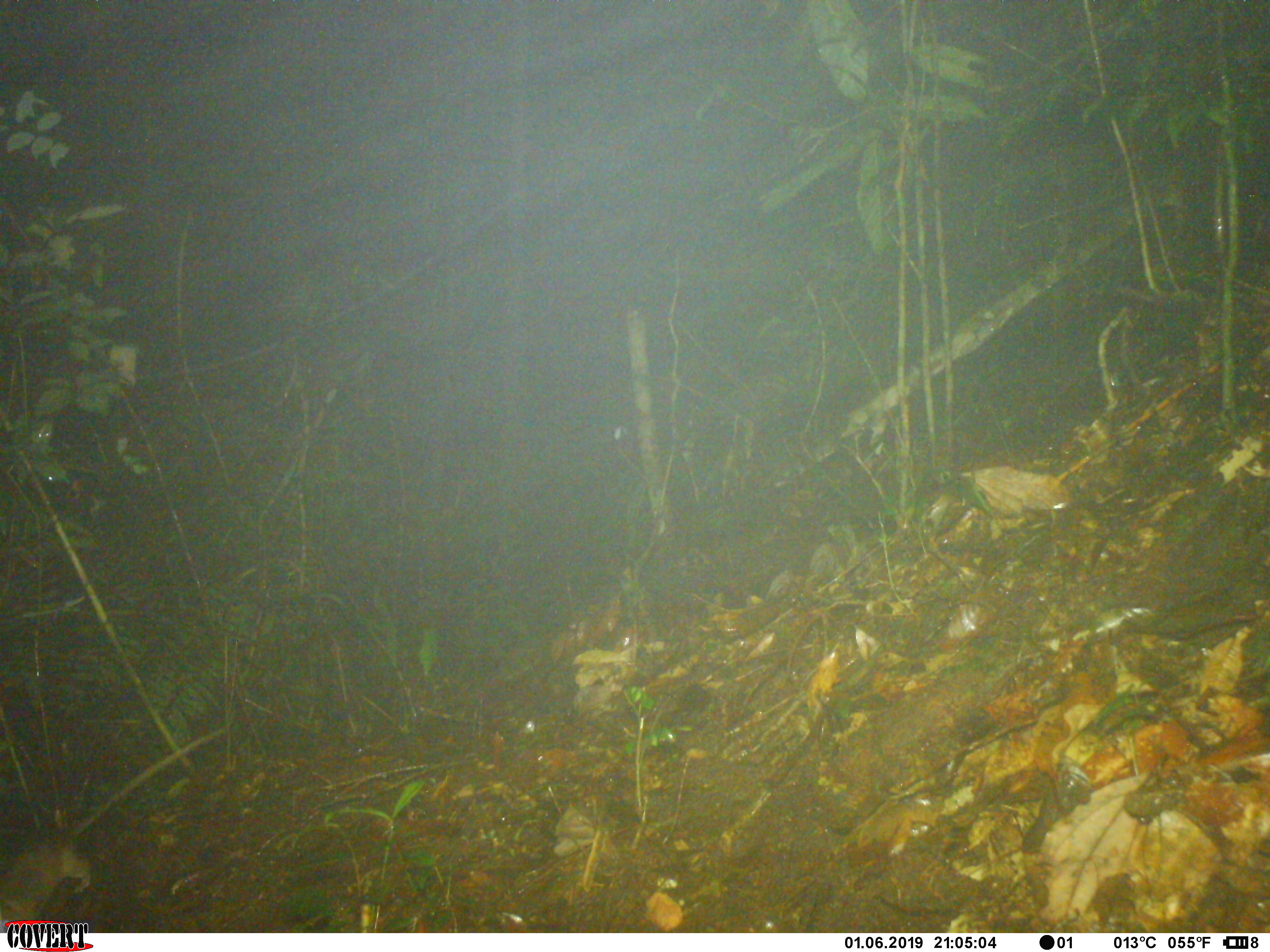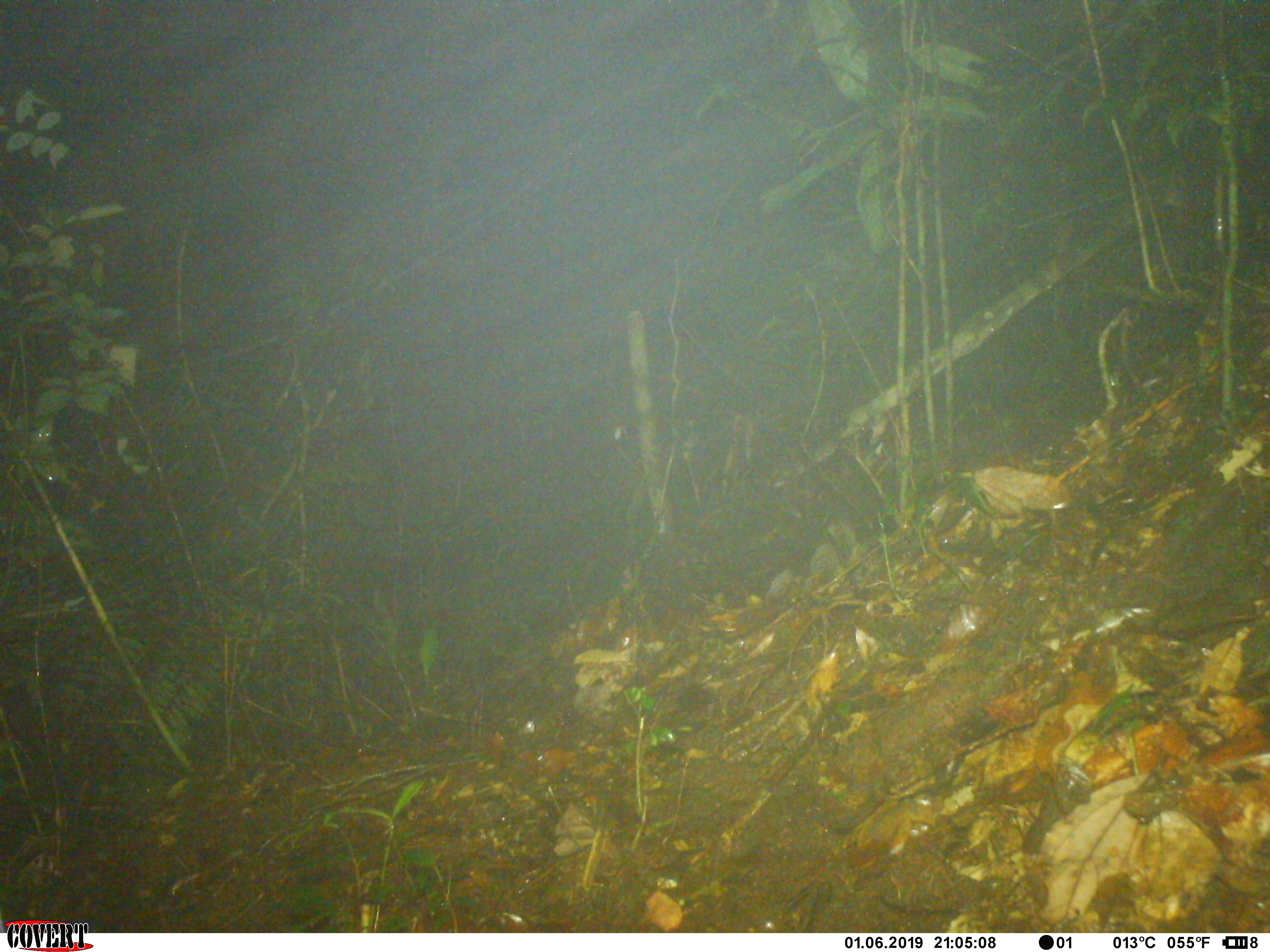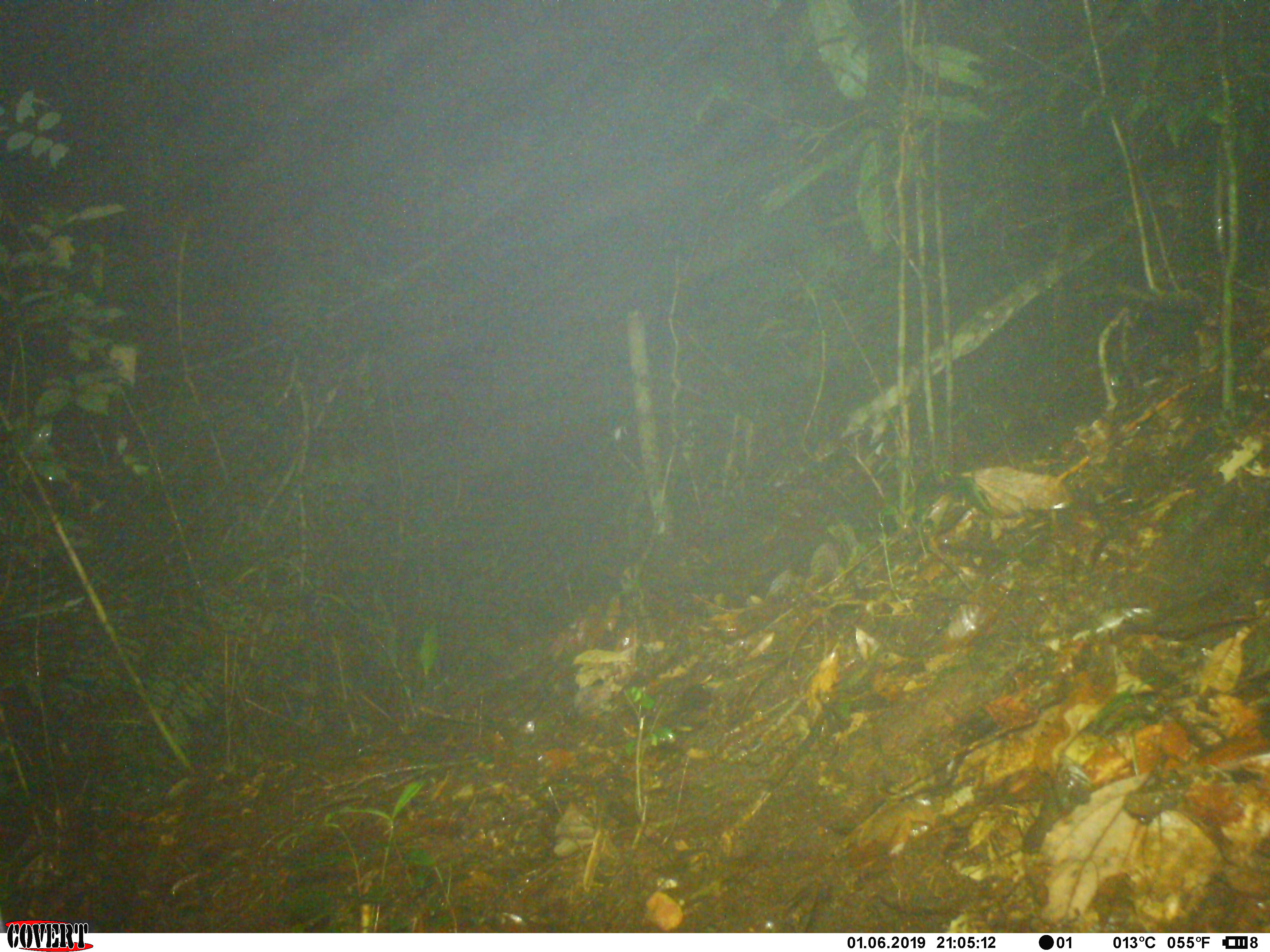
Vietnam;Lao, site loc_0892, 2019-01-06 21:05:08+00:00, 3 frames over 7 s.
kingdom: Animalia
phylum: Chordata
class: Mammalia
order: Rodentia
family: Sciuridae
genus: Dremomys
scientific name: Dremomys rufigenis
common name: red-cheeked squirrel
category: red cheeked squirrel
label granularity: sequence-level